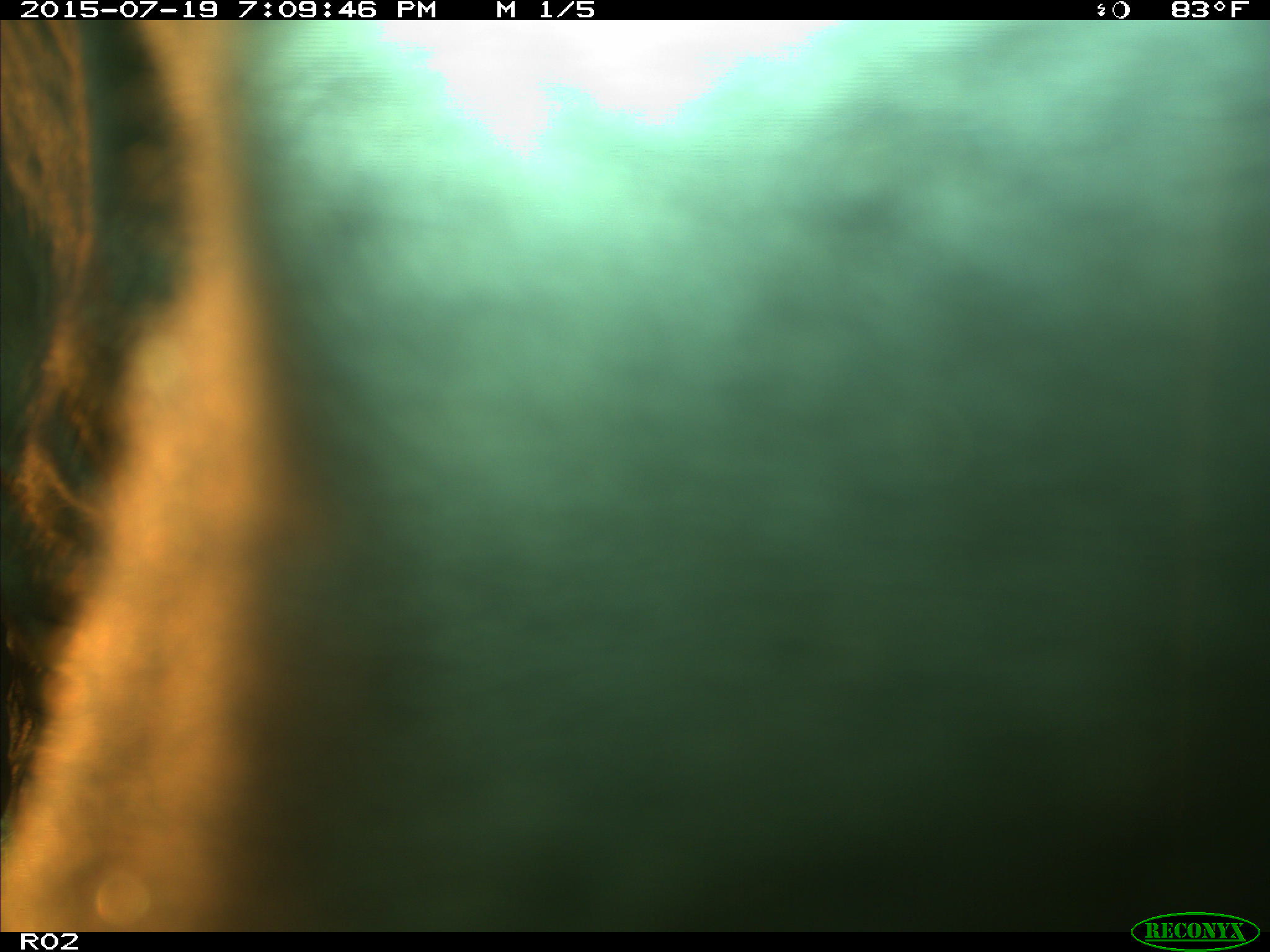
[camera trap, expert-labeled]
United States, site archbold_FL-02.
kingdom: Animalia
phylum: Chordata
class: Mammalia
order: Artiodactyla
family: Bovidae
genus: Bos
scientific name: Bos taurus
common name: domestic cow